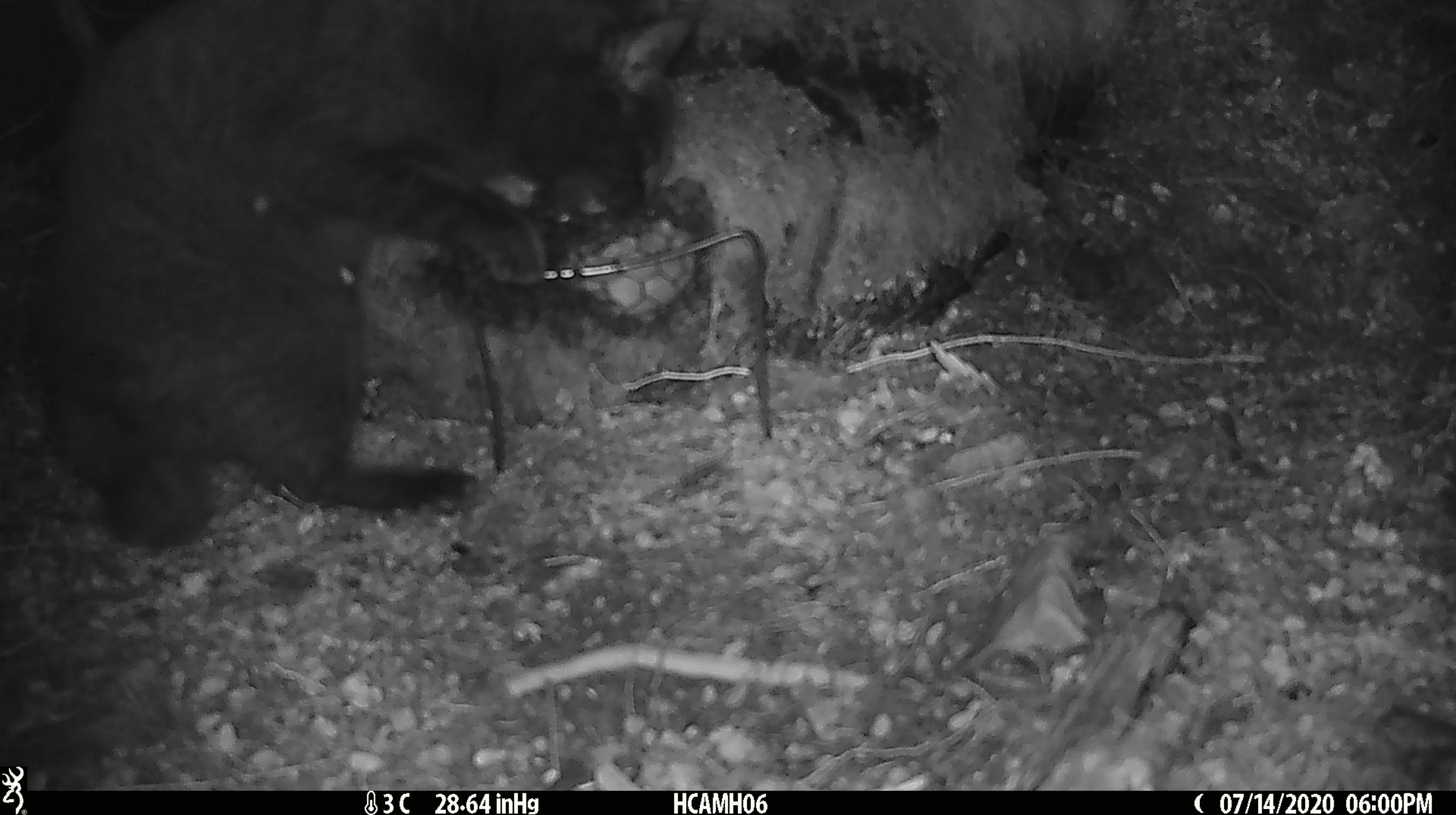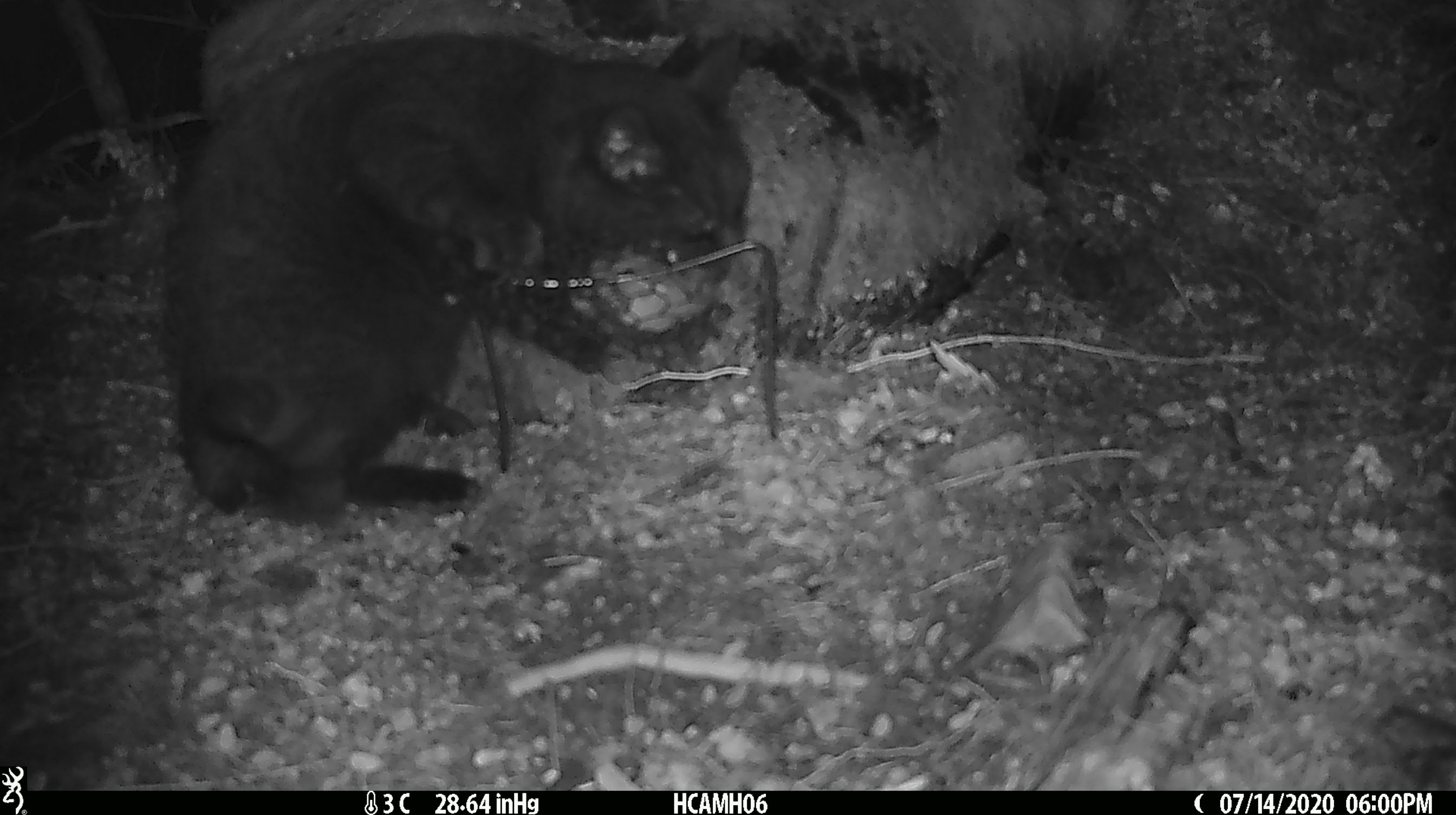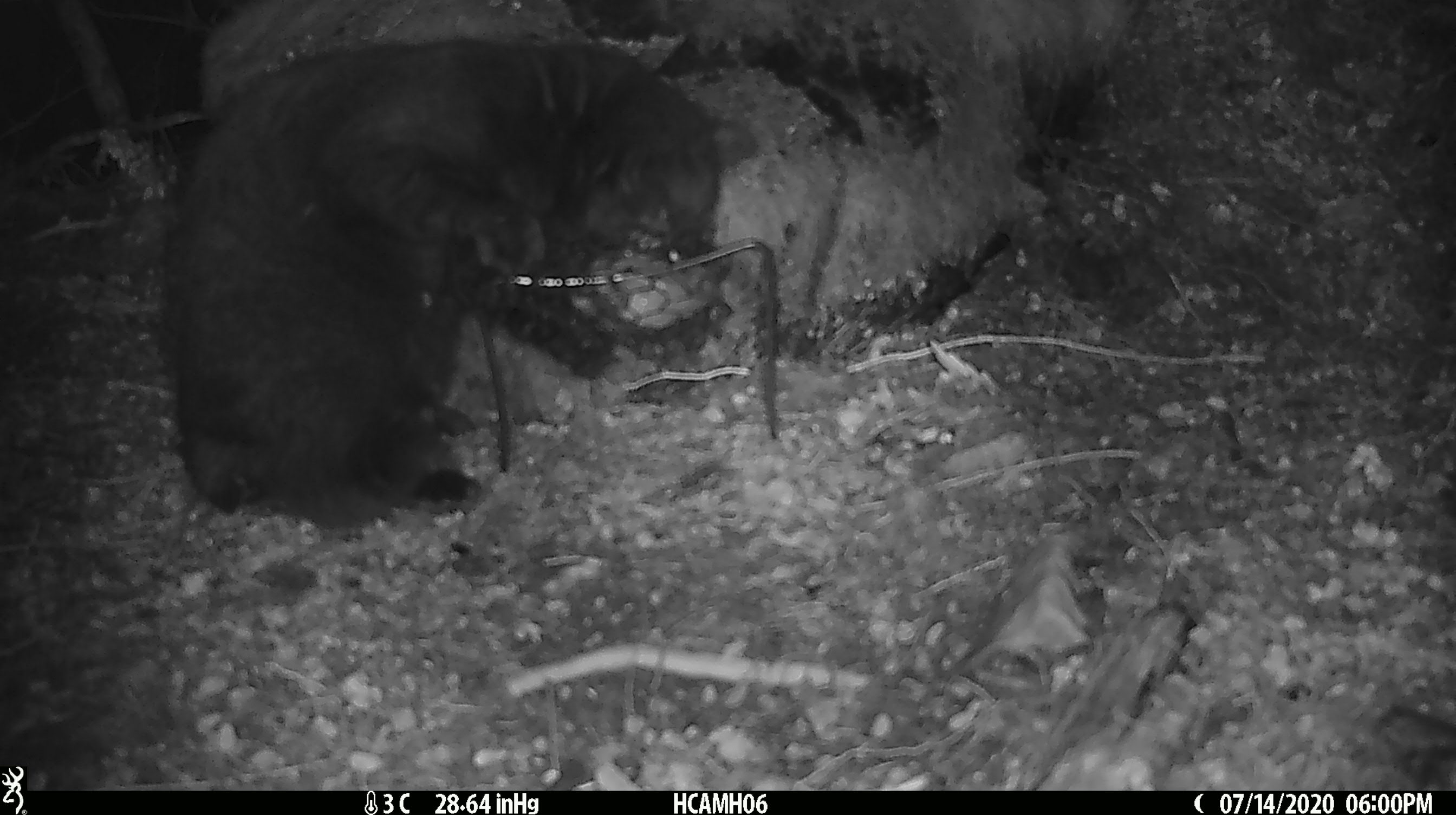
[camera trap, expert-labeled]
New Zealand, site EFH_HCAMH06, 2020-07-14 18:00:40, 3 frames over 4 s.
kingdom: Animalia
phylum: Chordata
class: Mammalia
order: Carnivora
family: Felidae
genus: Felis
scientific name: Felis catus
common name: domestic cat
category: cat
Cat (domestic cat) (Felis catus).